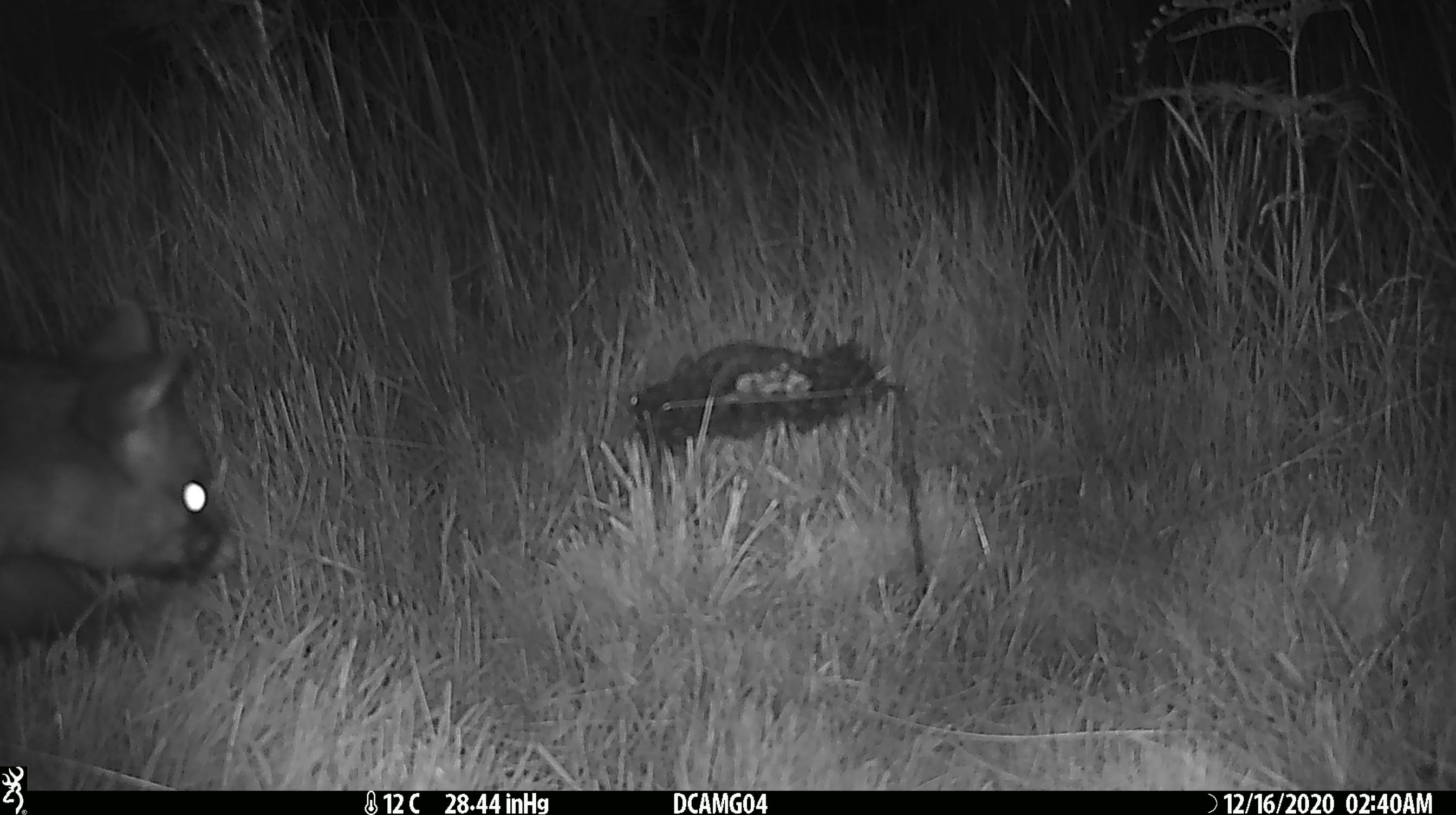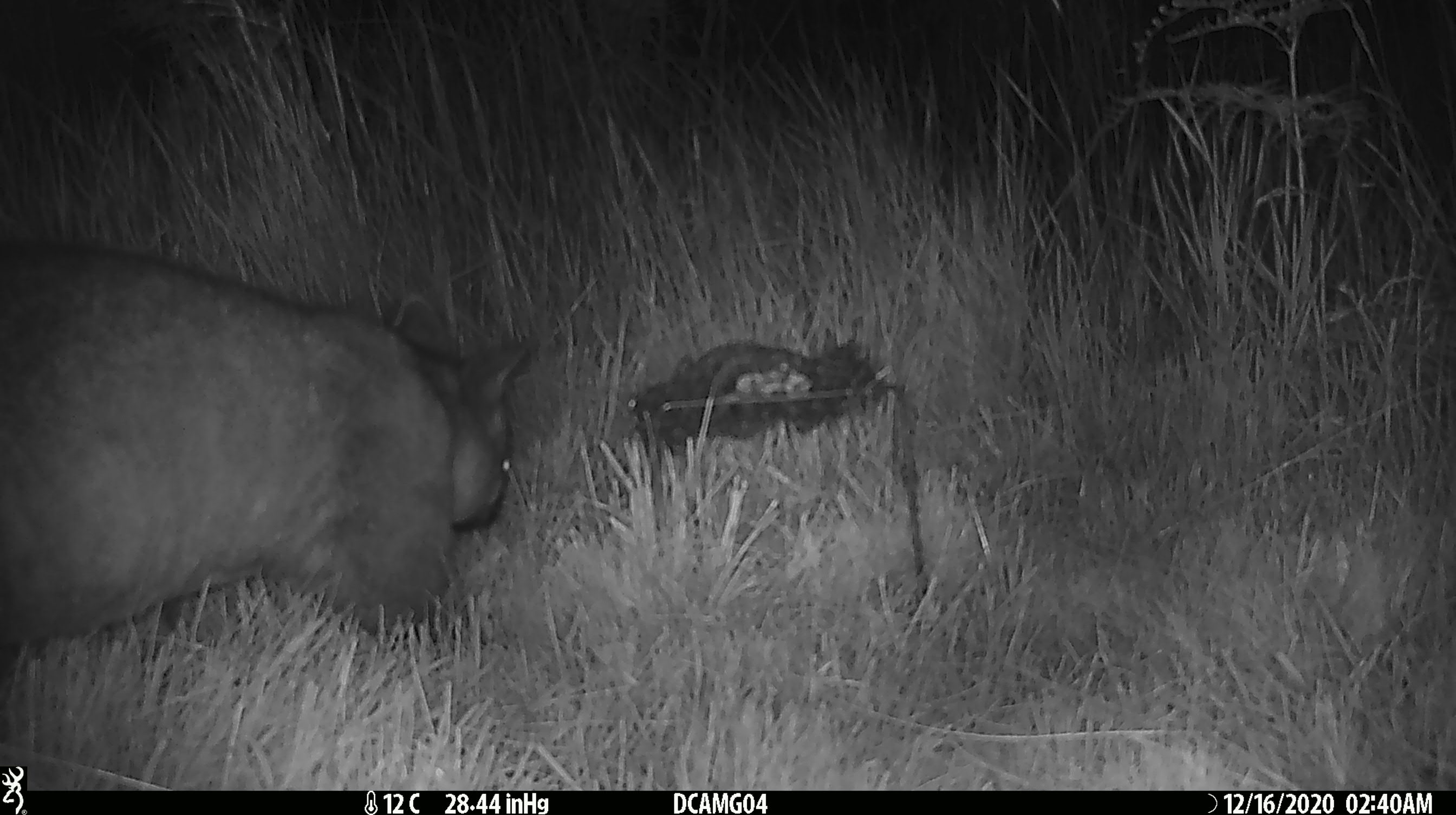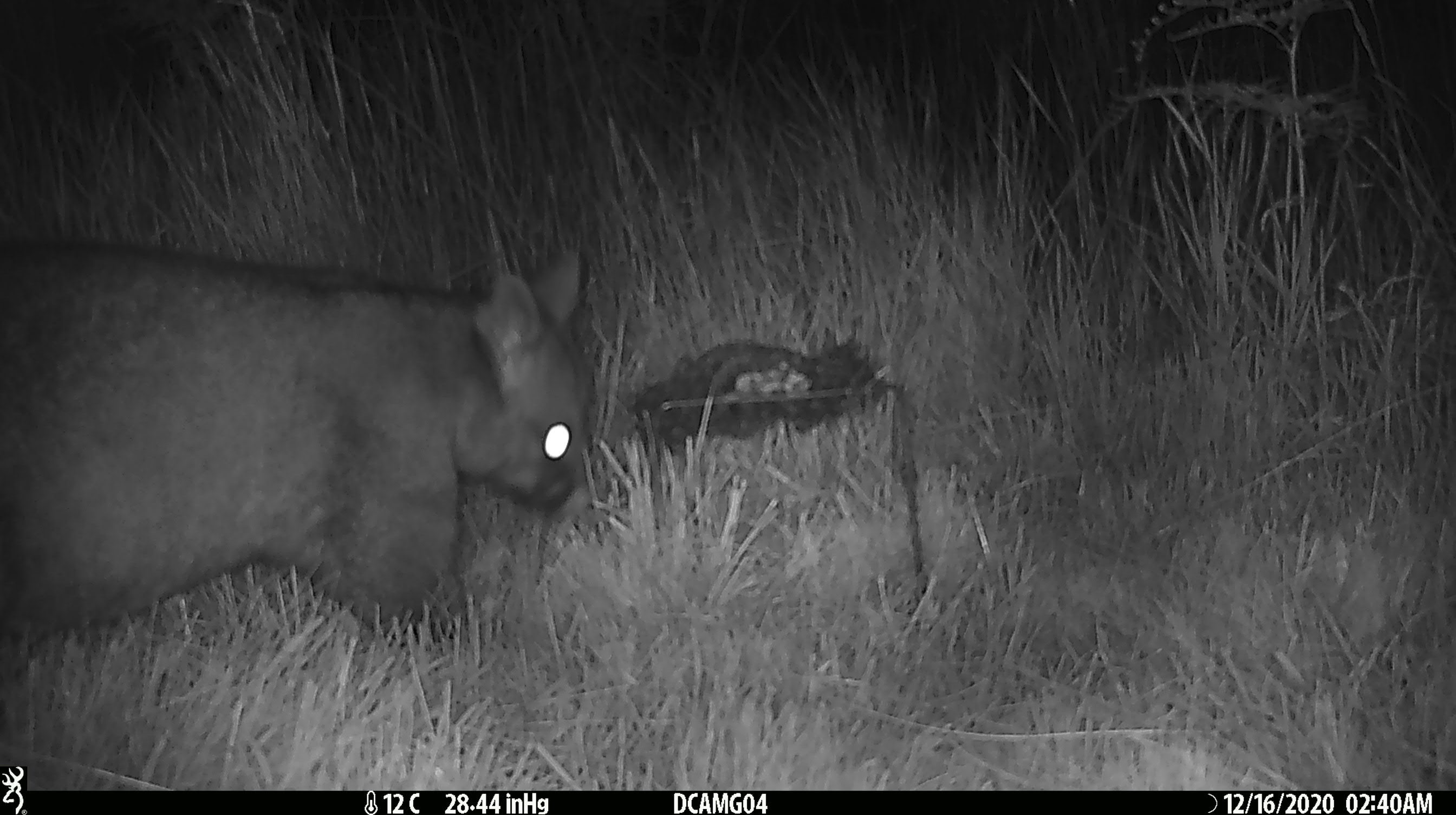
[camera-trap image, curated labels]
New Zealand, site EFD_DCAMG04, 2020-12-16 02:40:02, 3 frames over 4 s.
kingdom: Animalia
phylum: Chordata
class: Mammalia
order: Diprotodontia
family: Phalangeridae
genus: Trichosurus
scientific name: Trichosurus vulpecula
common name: common brushtail possum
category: possum